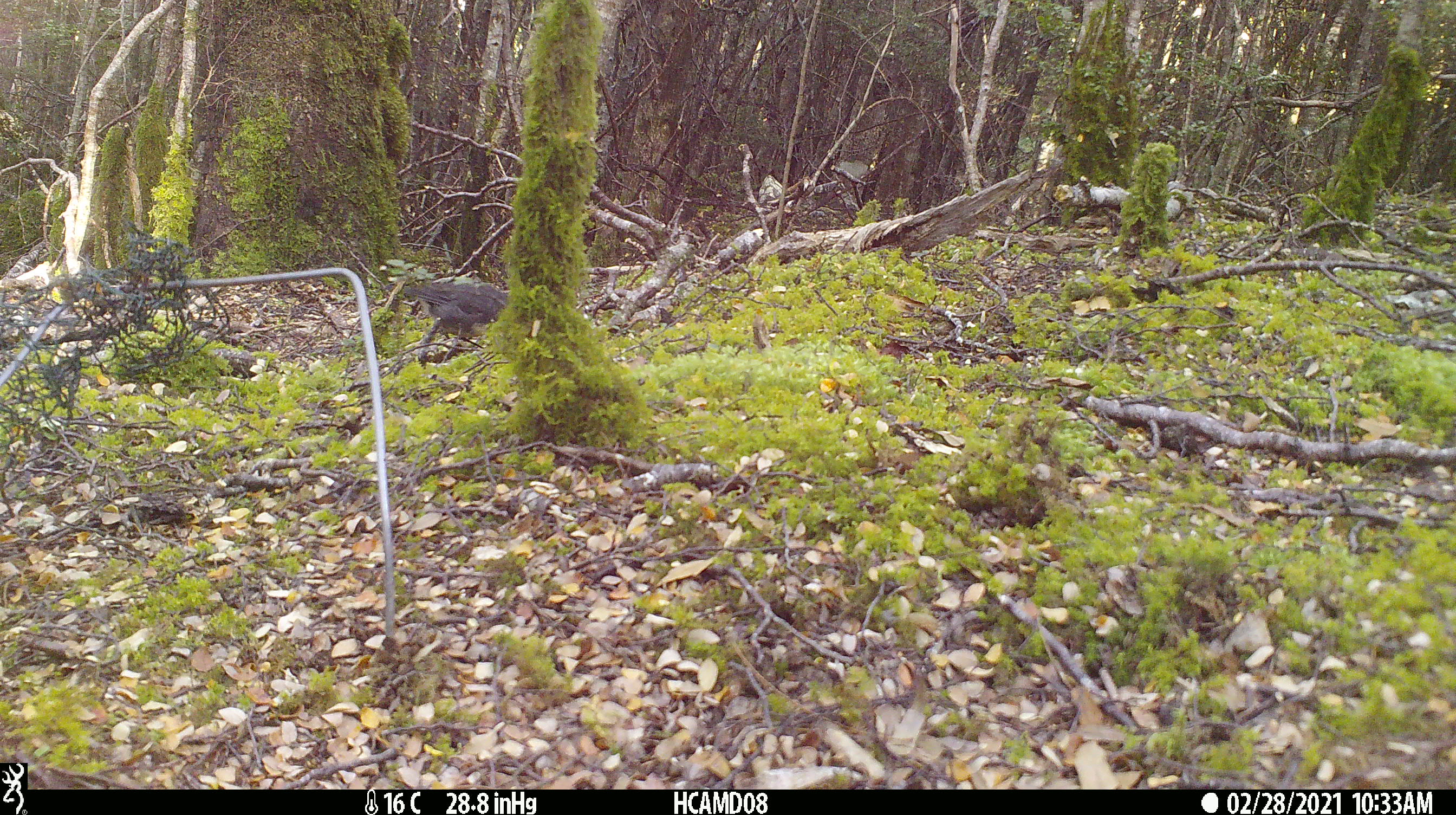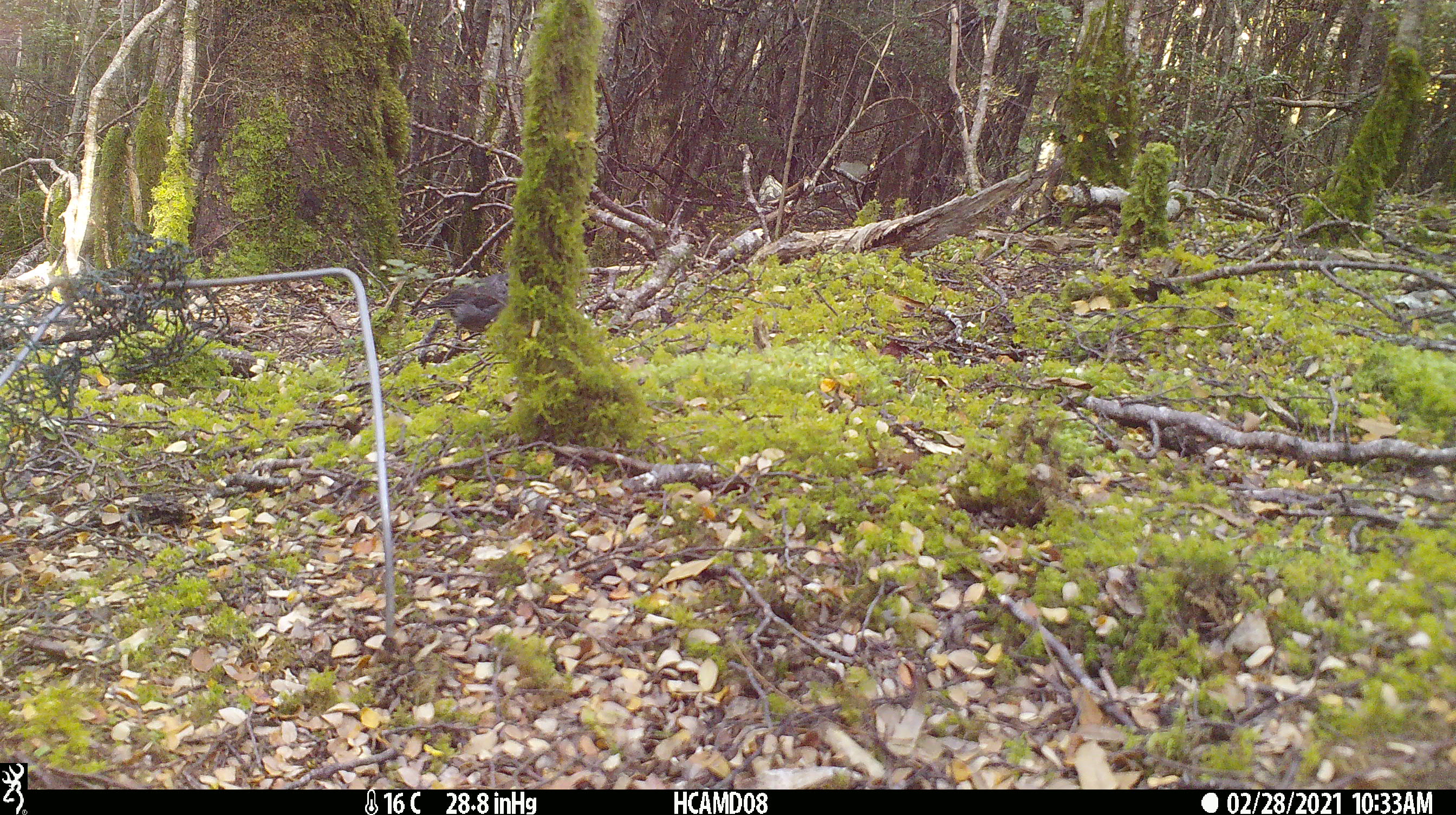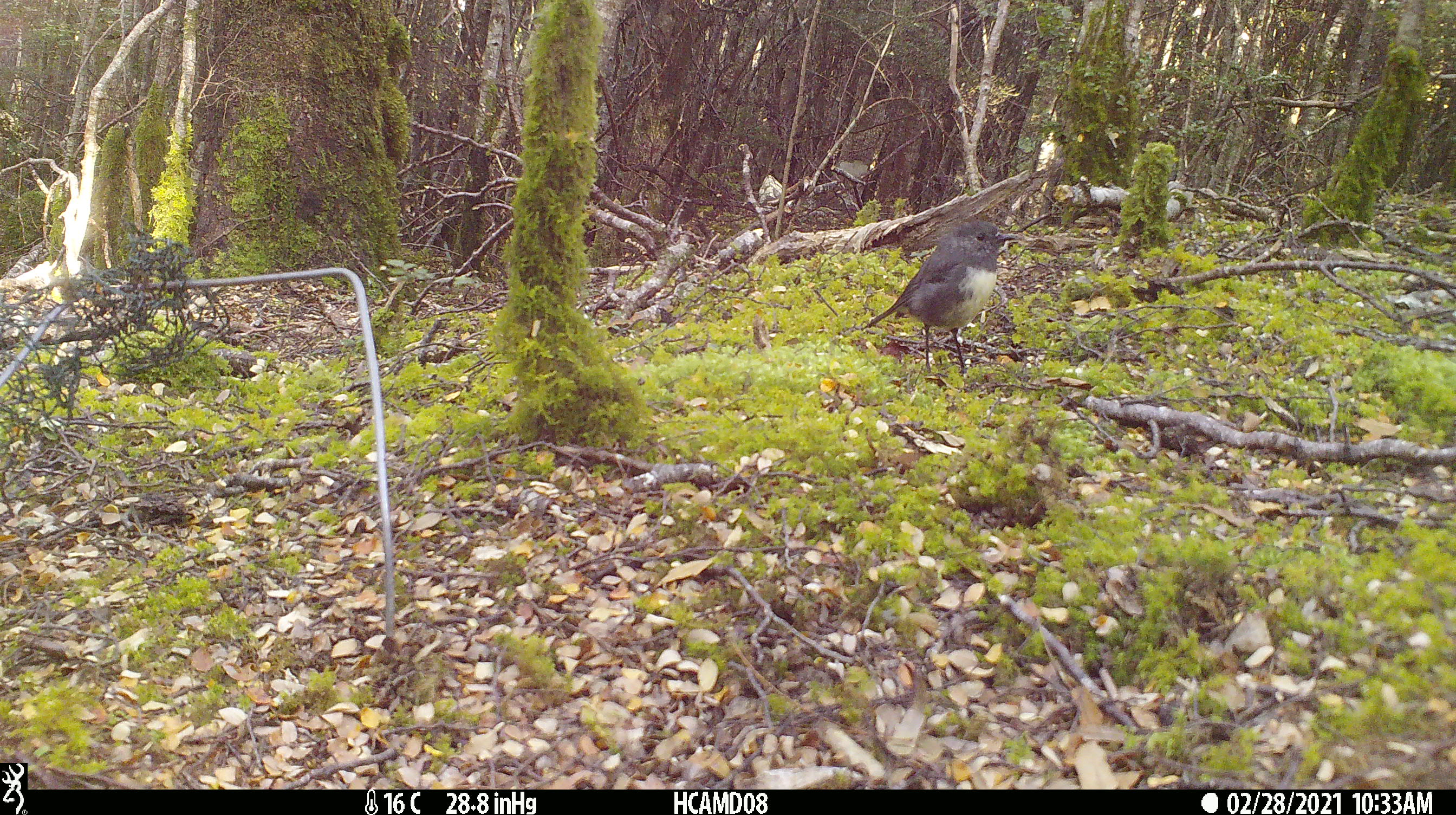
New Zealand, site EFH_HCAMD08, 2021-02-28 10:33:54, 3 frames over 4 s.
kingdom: Animalia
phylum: Chordata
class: Aves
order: Passeriformes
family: Petroicidae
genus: Petroica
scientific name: Petroica australis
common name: new zealand robin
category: robin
Robin (new zealand robin) (Petroica australis).